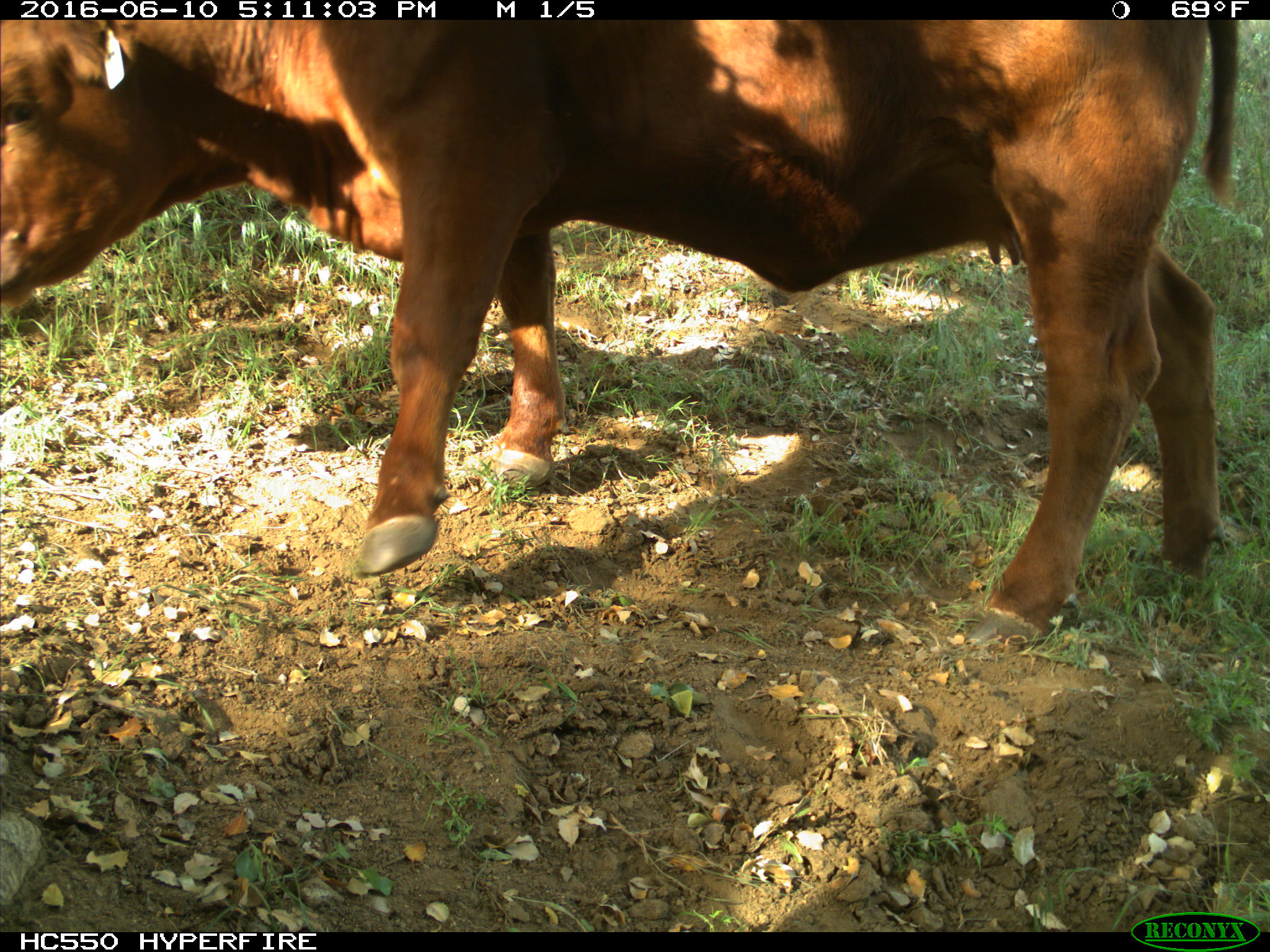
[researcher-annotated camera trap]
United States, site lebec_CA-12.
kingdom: Animalia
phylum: Chordata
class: Mammalia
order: Artiodactyla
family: Bovidae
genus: Bos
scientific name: Bos taurus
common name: domestic cow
Bos taurus (domestic cow).